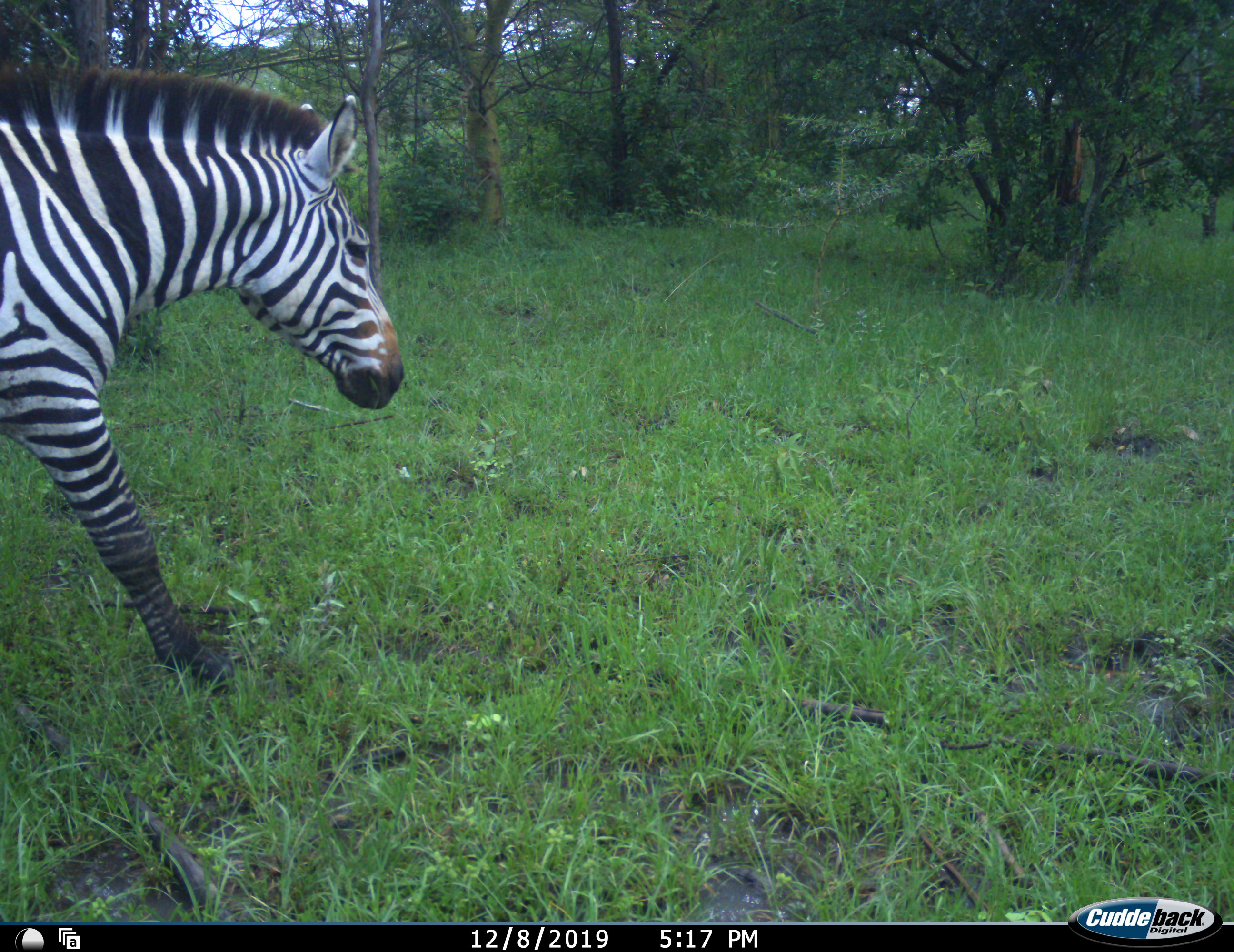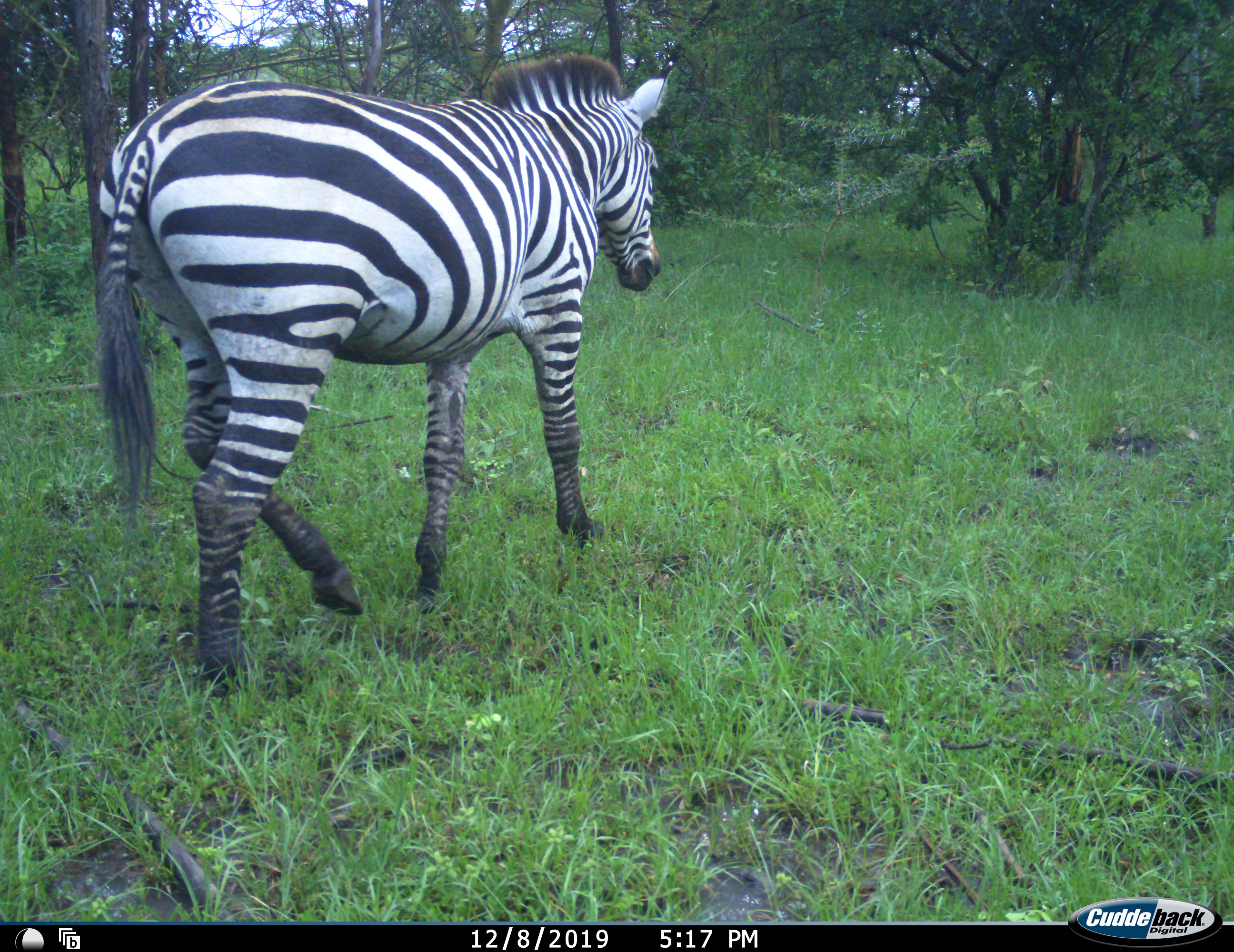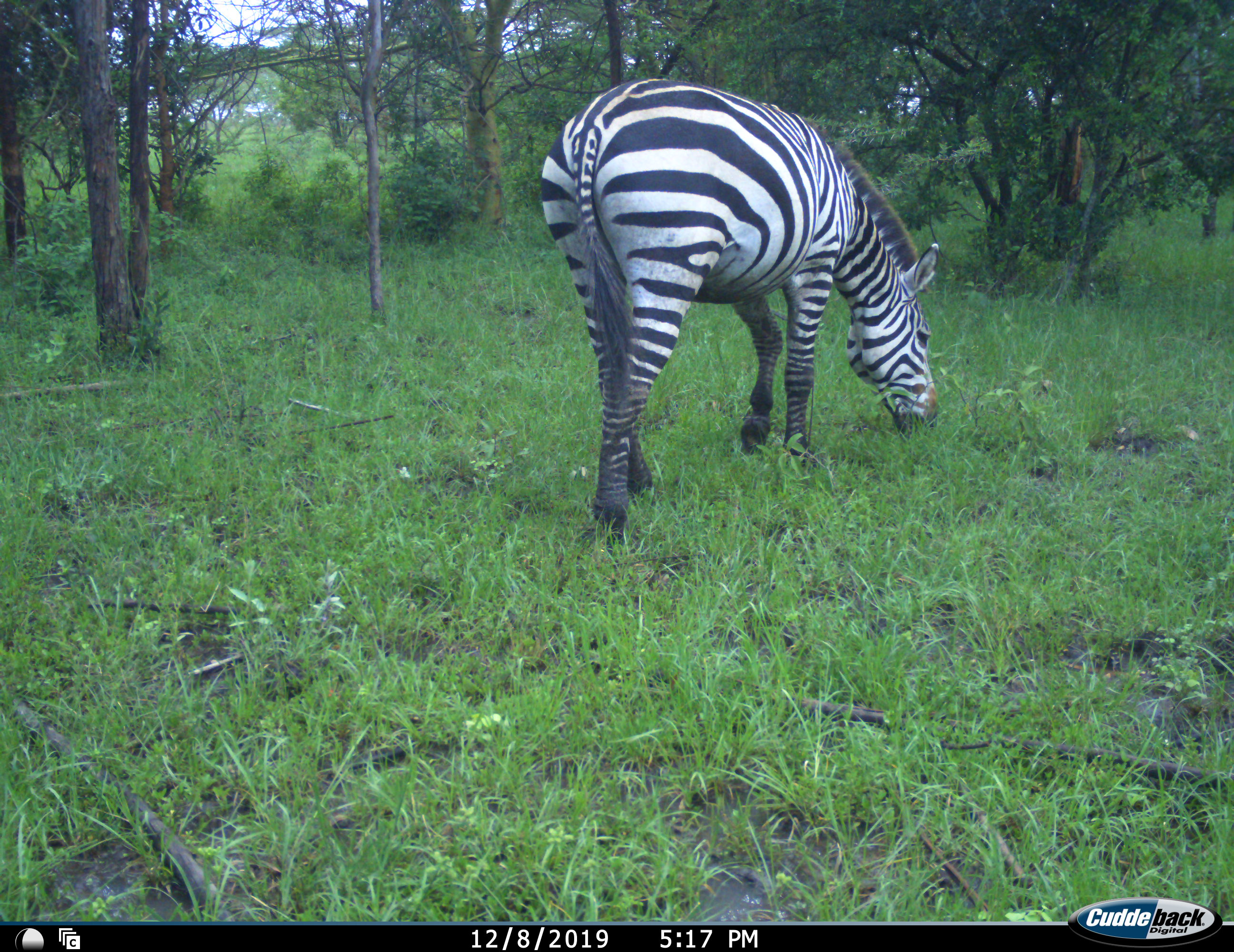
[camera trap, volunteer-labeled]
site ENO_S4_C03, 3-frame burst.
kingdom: Animalia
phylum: Chordata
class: Mammalia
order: Perissodactyla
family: Equidae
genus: Equus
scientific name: Equus quagga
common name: plains zebra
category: zebraplains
Zebraplains (plains zebra) (Equus quagga), count 1. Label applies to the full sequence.